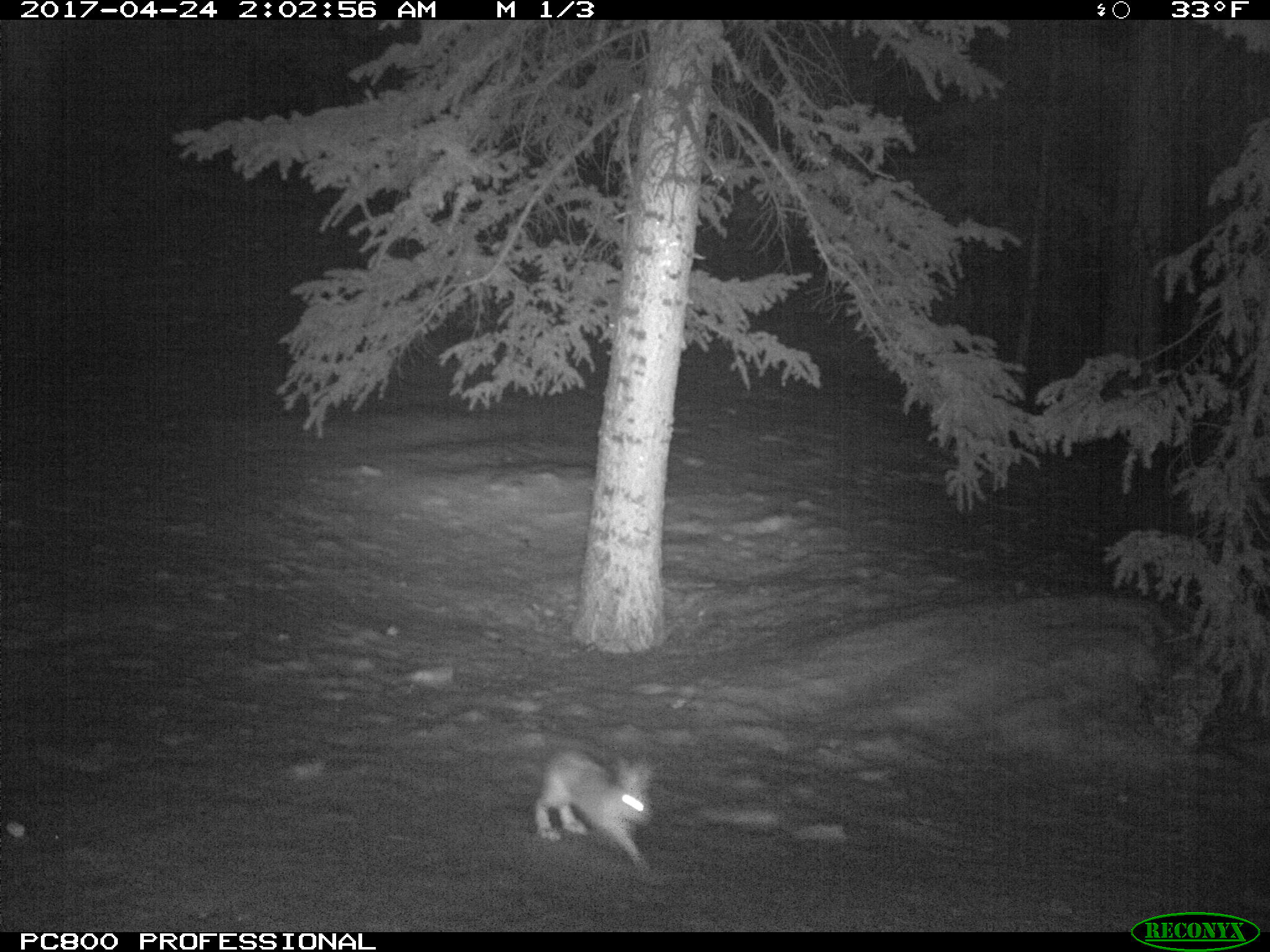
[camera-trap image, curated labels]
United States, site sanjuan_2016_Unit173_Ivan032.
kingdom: Animalia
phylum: Chordata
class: Mammalia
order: Lagomorpha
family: Leporidae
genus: Lepus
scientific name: Lepus americanus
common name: snowshoe hare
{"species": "Lepus americanus (snowshoe hare)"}